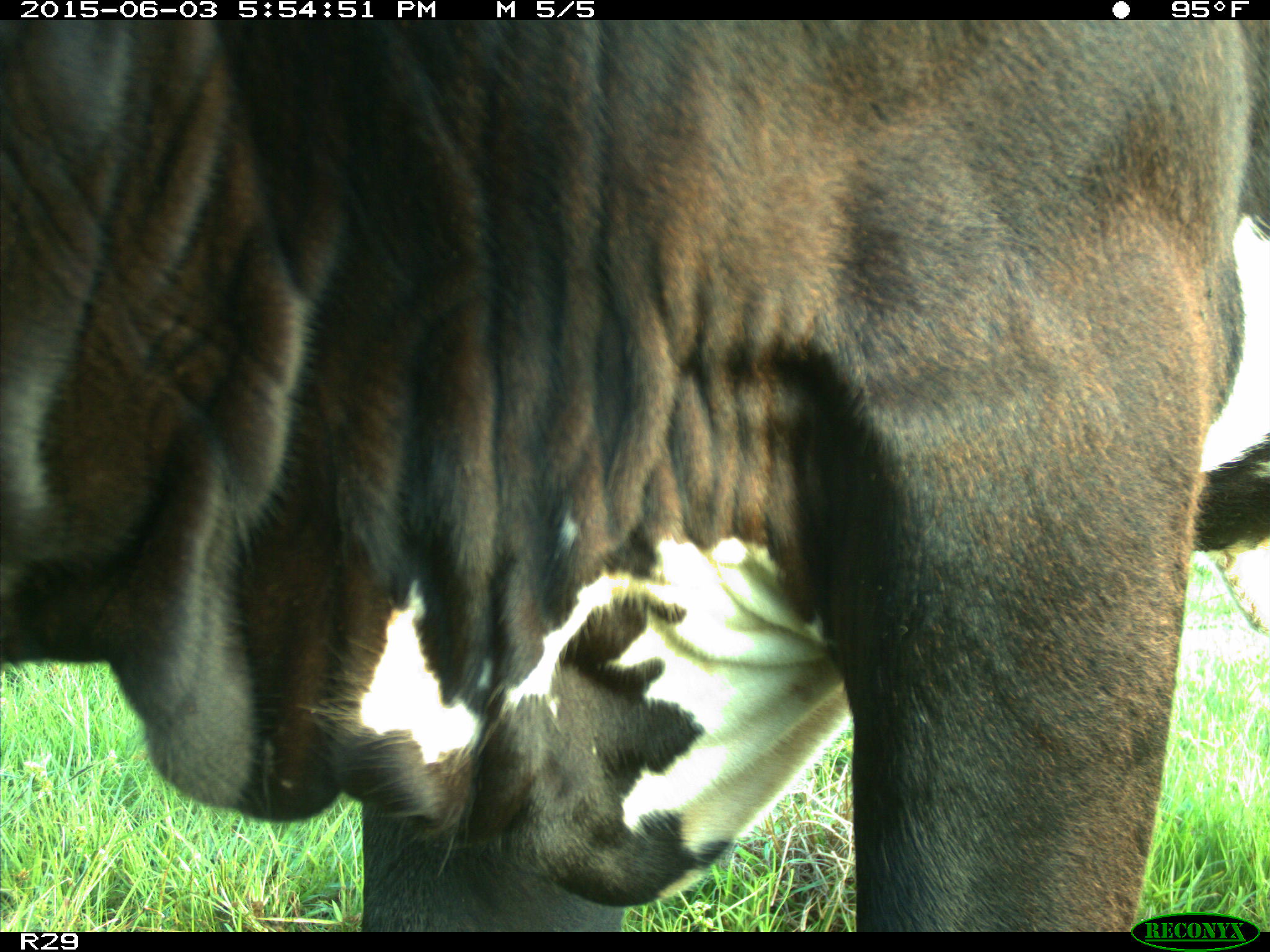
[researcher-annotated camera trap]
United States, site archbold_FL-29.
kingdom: Animalia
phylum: Chordata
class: Mammalia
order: Artiodactyla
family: Bovidae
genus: Bos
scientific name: Bos taurus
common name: domestic cow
Bos taurus (domestic cow).